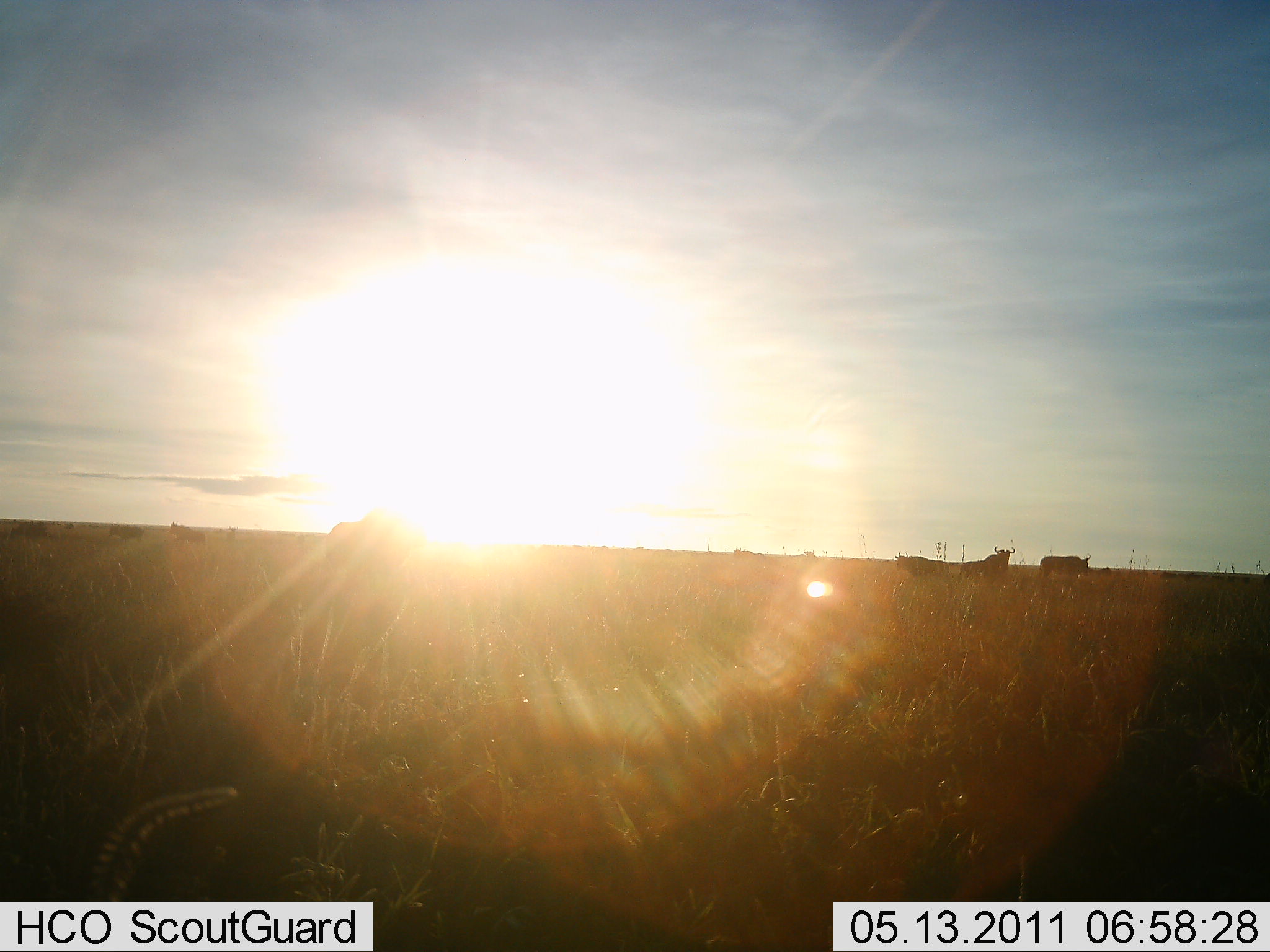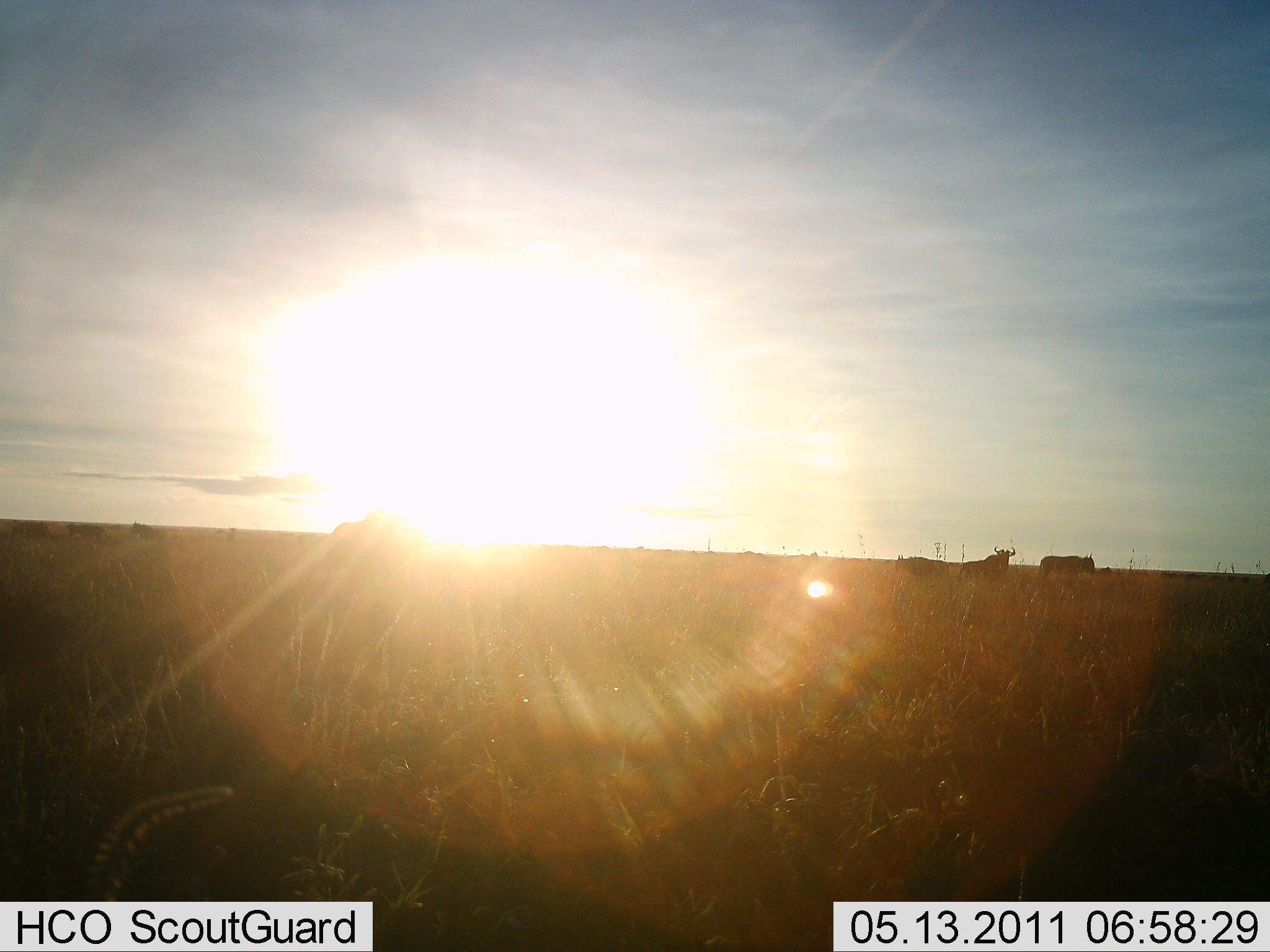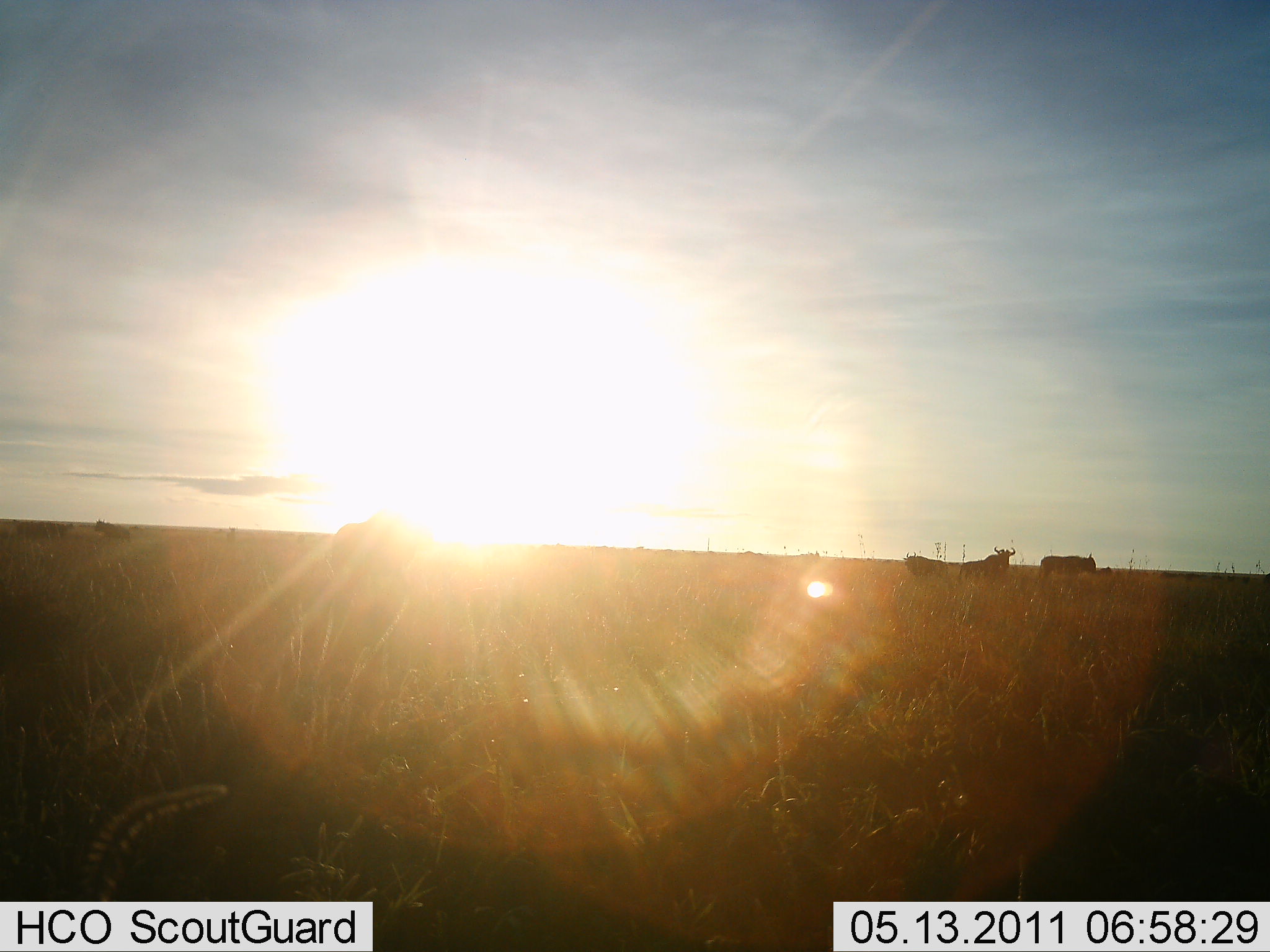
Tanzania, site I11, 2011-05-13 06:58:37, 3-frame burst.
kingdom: Animalia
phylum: Chordata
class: Mammalia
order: Artiodactyla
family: Bovidae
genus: Connochaetes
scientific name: Connochaetes taurinus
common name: blue wildebeest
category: wildebeest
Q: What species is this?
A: Wildebeest (blue wildebeest) (Connochaetes taurinus).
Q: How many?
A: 10.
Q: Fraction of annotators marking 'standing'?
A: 57%.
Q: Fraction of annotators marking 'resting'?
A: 7%.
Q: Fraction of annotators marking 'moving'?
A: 64%.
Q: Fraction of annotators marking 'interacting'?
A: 0%.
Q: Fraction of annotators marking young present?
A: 0%.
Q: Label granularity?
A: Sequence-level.